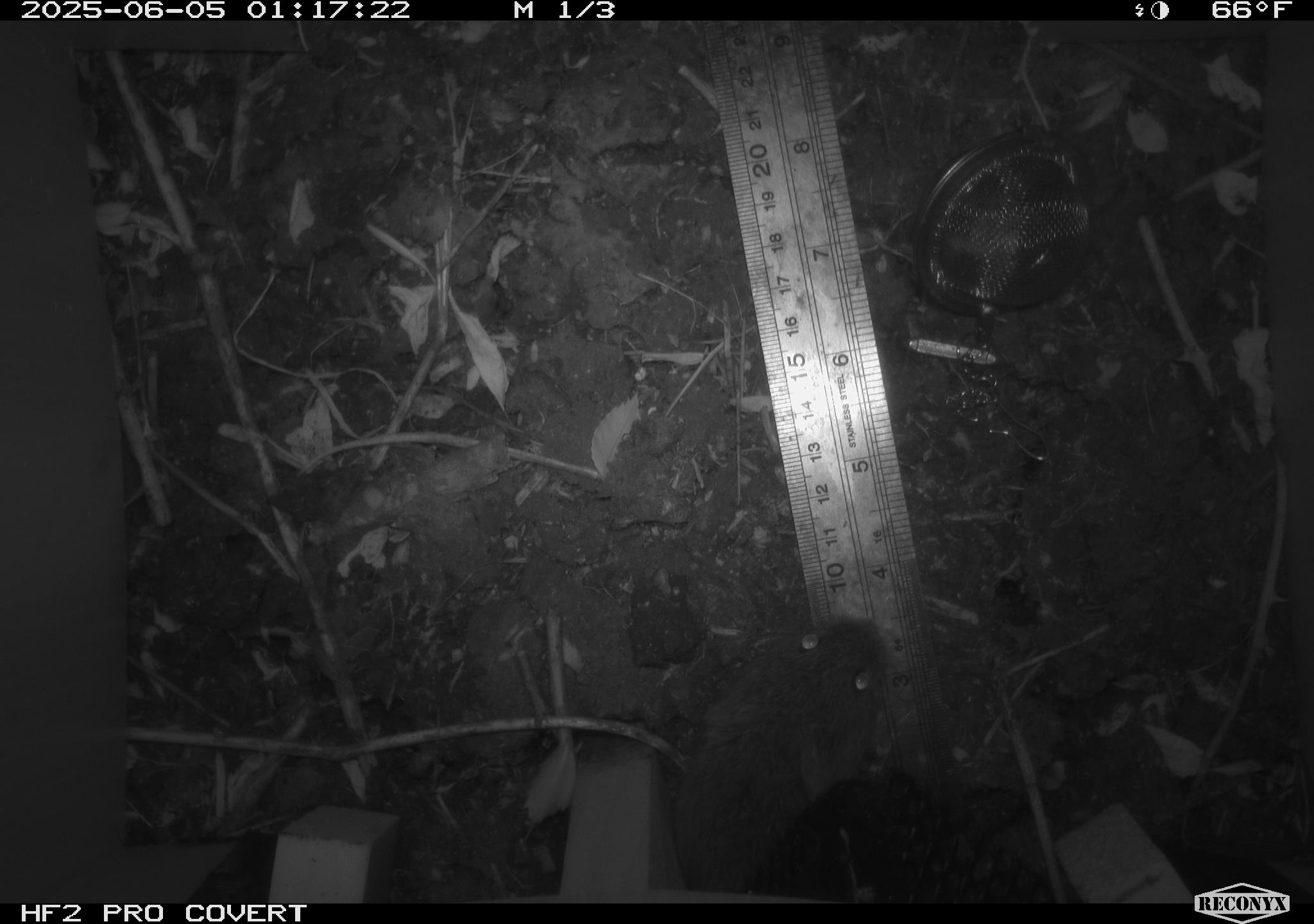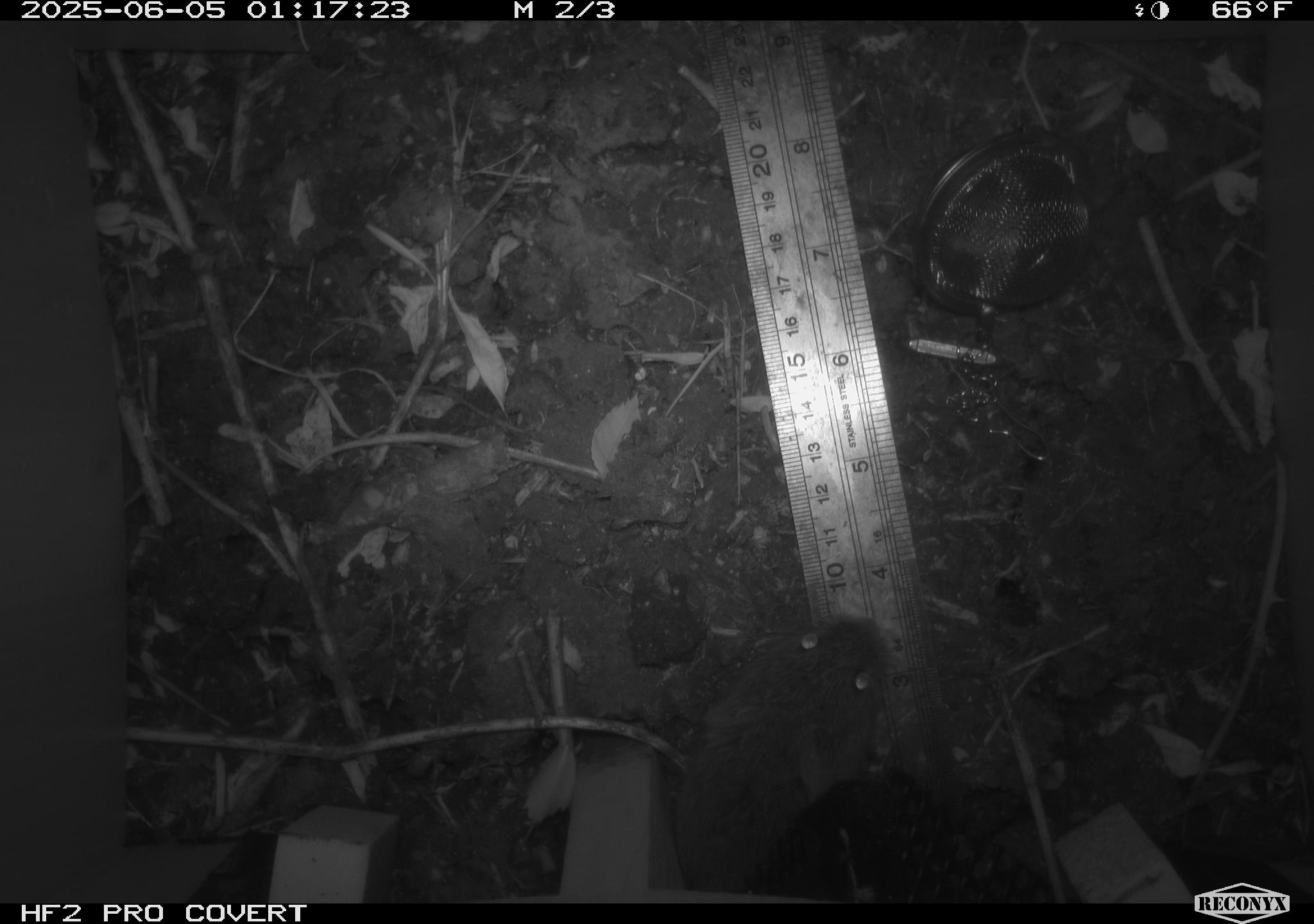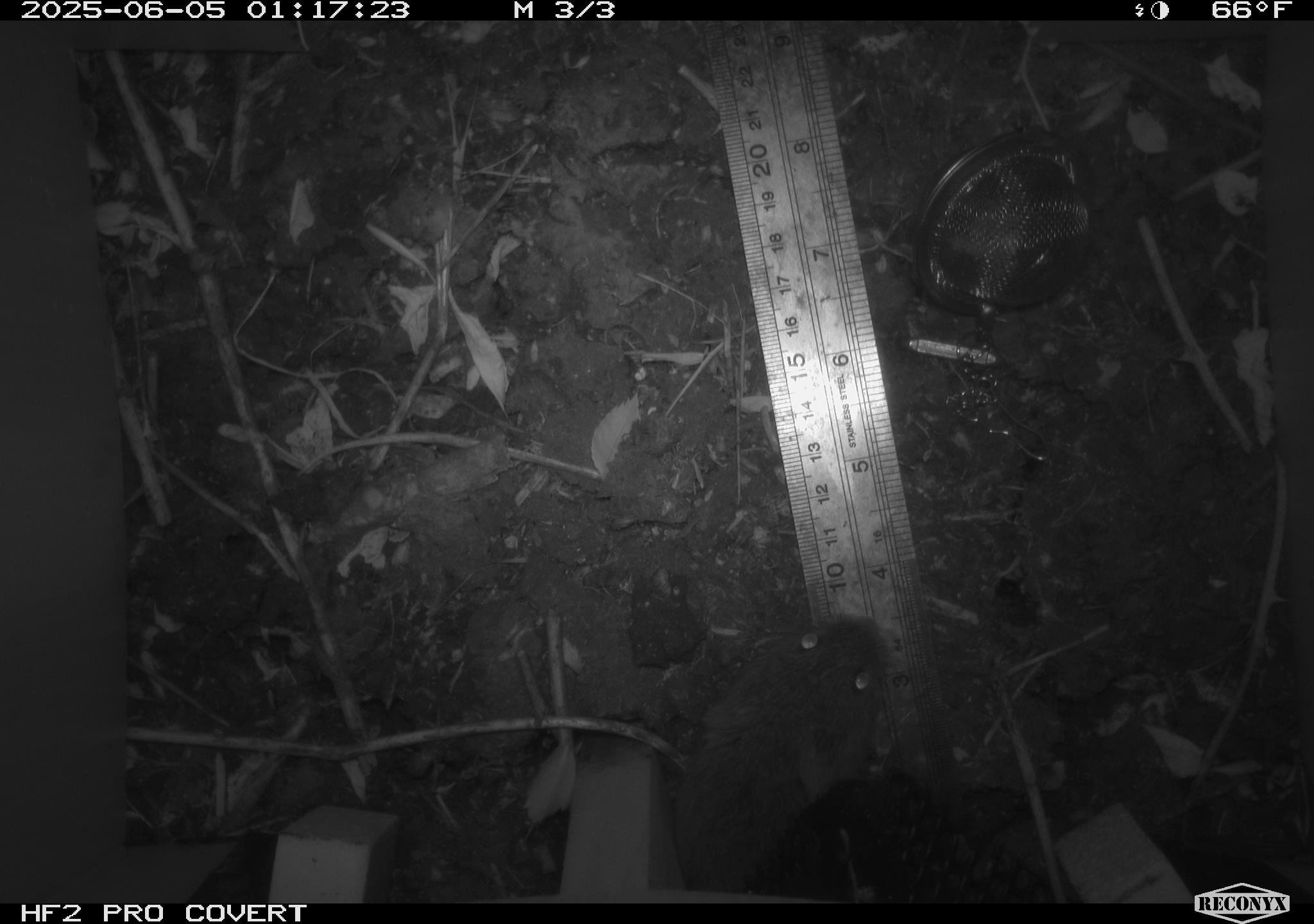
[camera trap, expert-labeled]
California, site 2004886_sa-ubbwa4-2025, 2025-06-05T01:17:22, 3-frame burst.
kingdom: Animalia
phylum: Chordata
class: Mammalia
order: Rodentia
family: Cricetidae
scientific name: Arvicolinae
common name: voles, lemmings, and muskrats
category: arvicolinae subfamily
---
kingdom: Animalia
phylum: Chordata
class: Mammalia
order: Rodentia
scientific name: Rodentia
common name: rodent